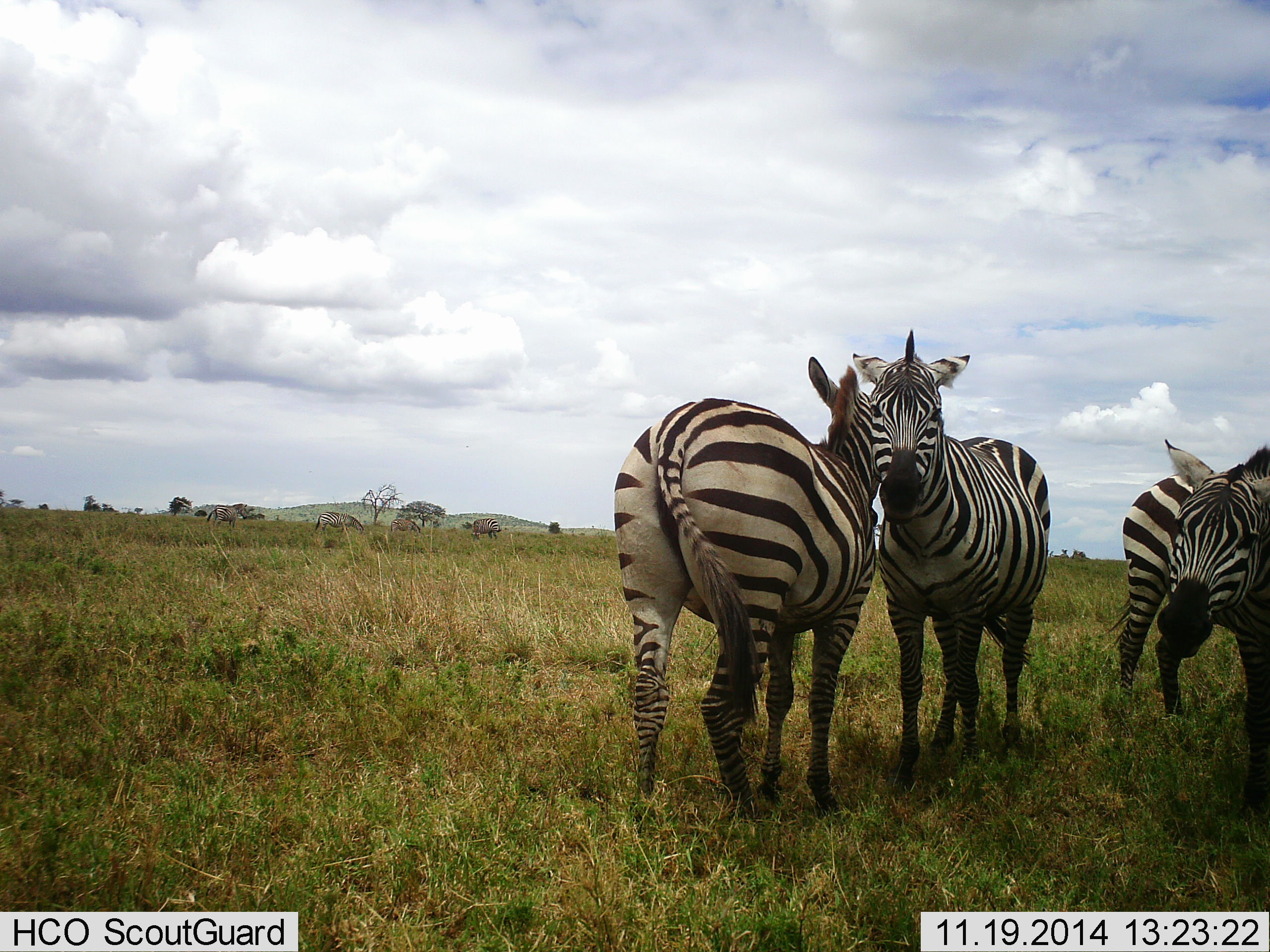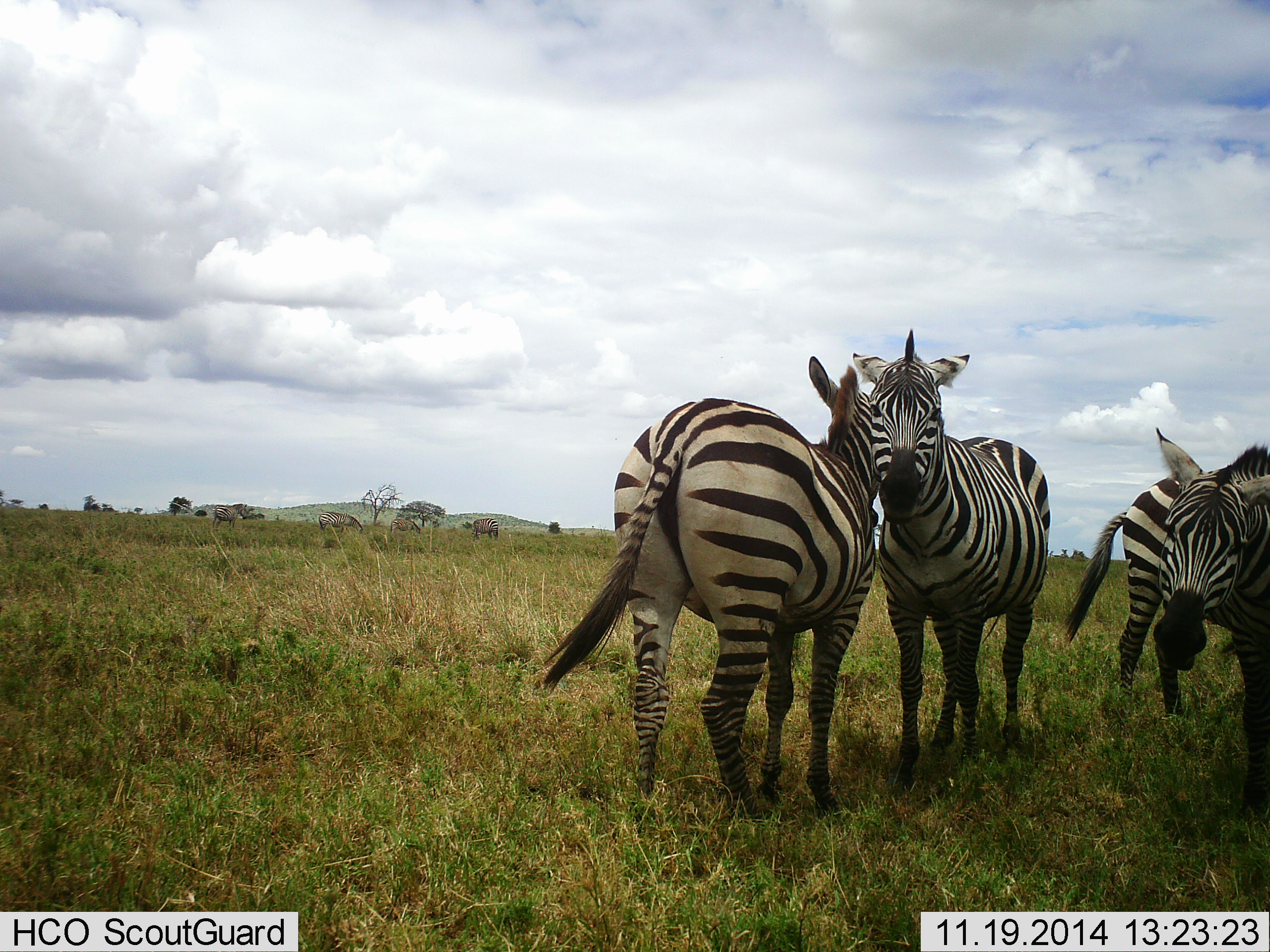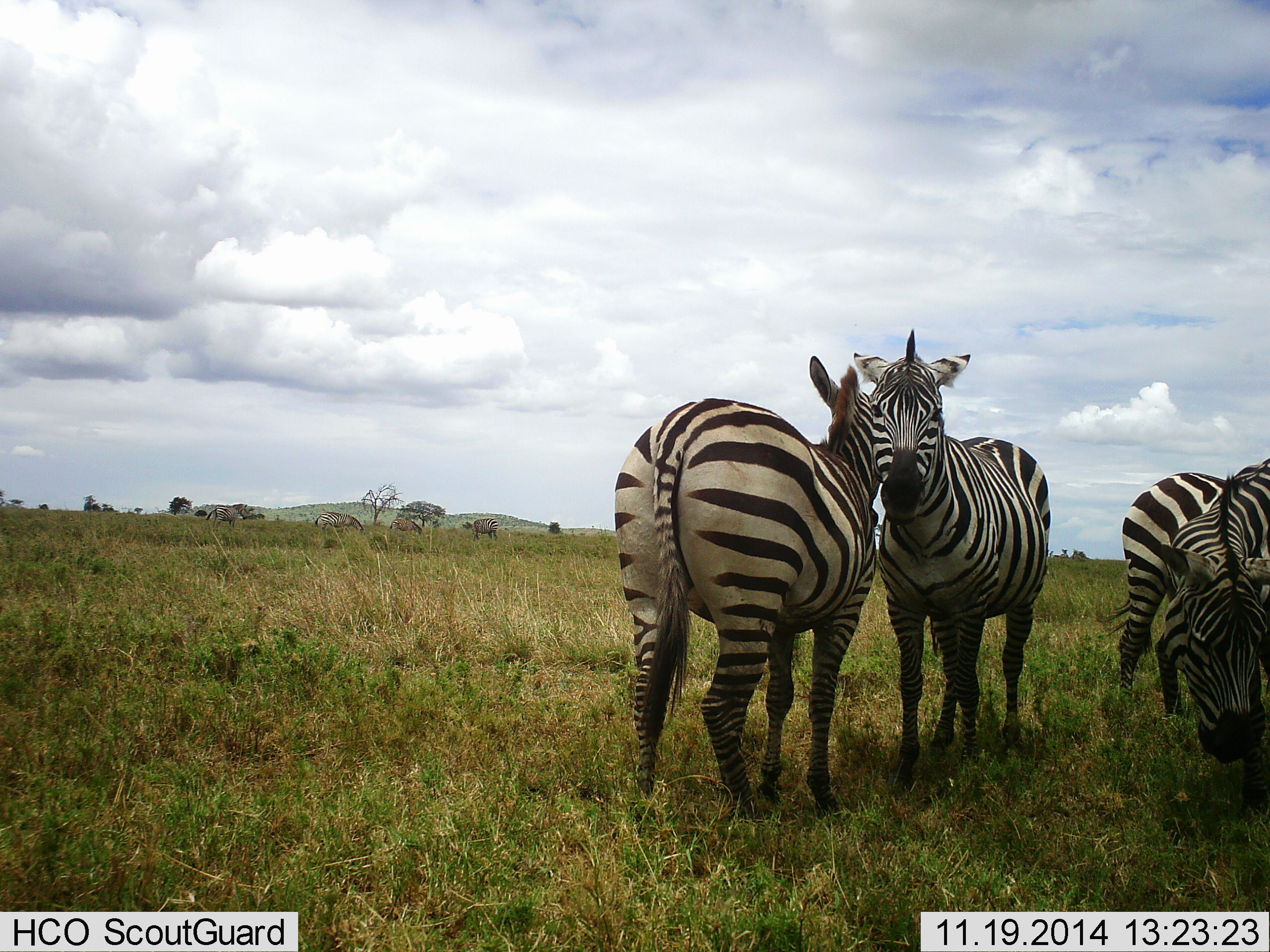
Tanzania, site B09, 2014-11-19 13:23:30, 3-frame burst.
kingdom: Animalia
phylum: Chordata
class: Mammalia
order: Perissodactyla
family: Equidae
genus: Equus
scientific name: Equus quagga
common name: plains zebra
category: zebra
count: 4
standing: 67%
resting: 8%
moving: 8%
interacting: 42%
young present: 0%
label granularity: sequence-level